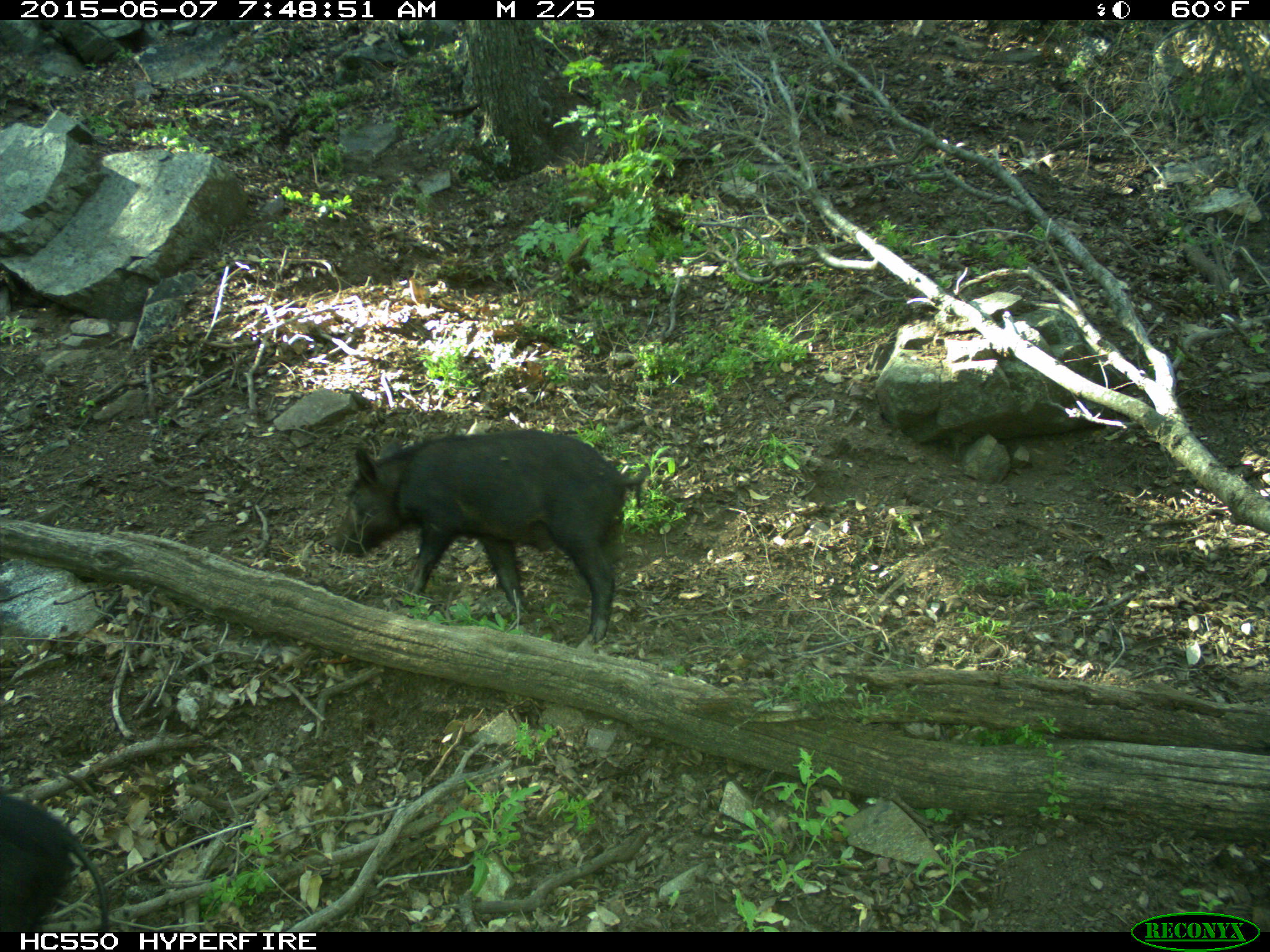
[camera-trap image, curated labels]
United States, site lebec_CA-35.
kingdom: Animalia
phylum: Chordata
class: Mammalia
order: Artiodactyla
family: Suidae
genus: Sus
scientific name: Sus scrofa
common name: wild boar